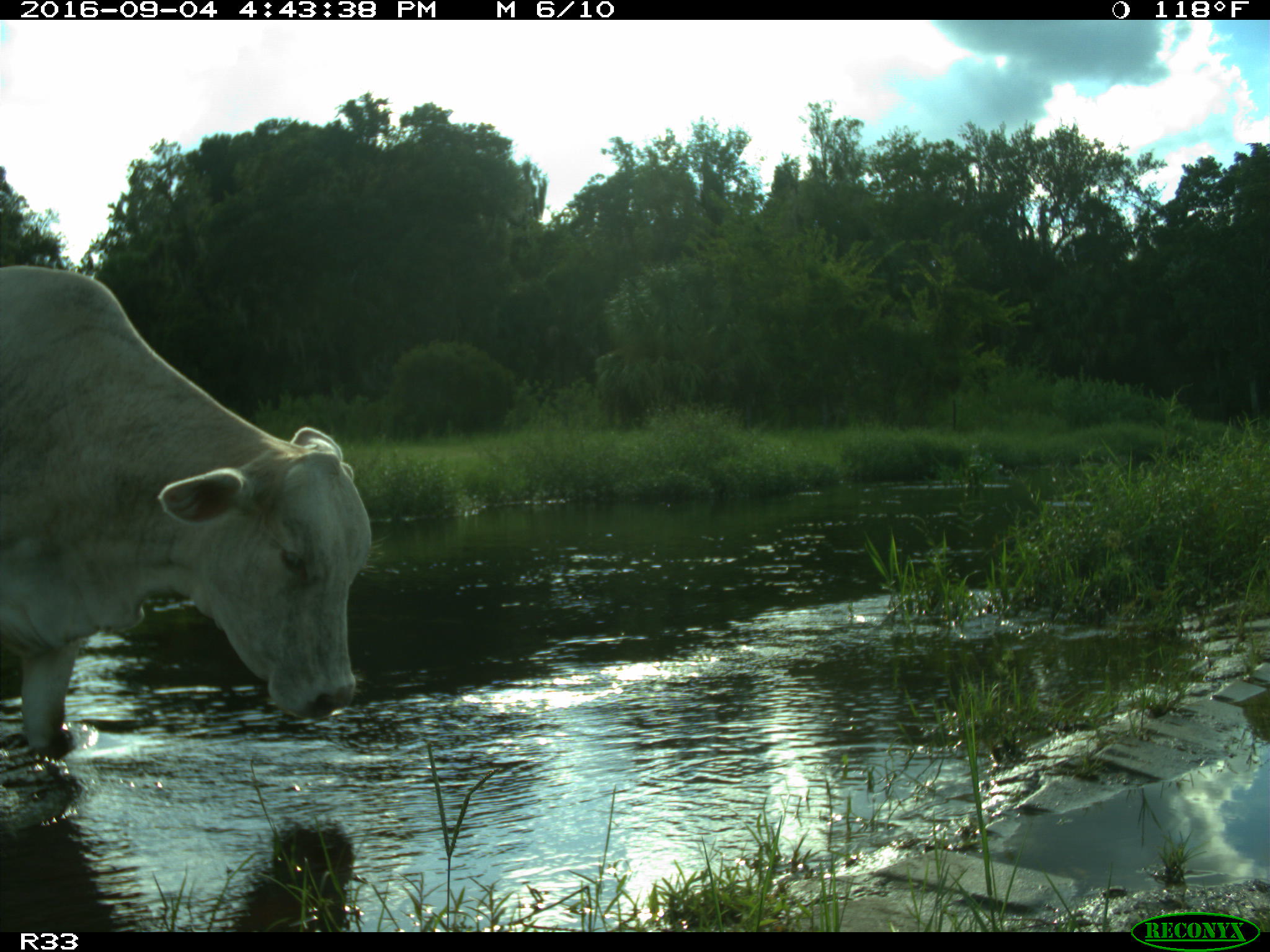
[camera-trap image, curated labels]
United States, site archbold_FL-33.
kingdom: Animalia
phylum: Chordata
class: Mammalia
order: Artiodactyla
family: Bovidae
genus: Bos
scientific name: Bos taurus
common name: domestic cow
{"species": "Bos taurus (domestic cow)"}